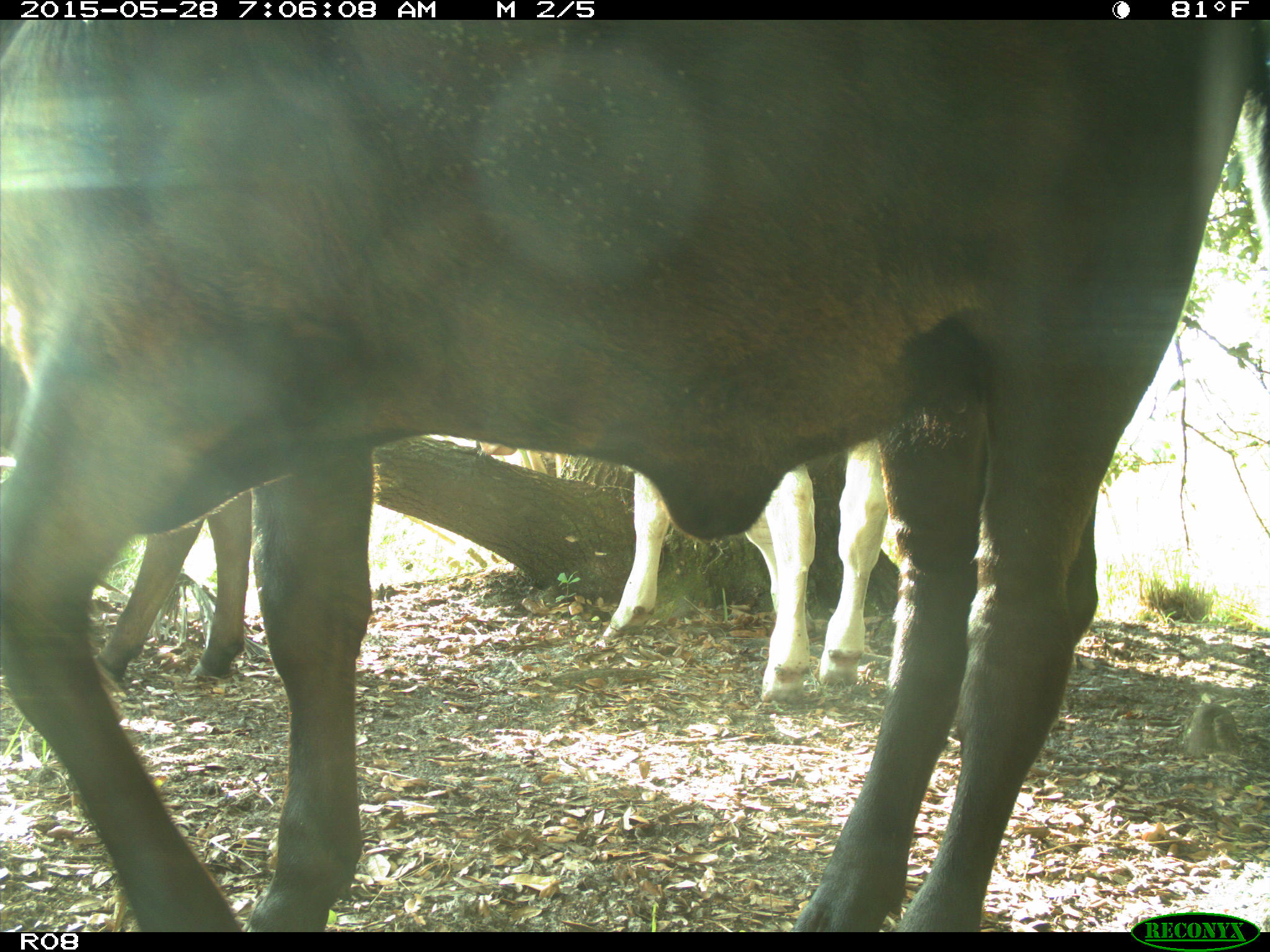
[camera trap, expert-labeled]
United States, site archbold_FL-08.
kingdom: Animalia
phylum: Chordata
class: Mammalia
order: Artiodactyla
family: Bovidae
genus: Bos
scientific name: Bos taurus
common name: domestic cow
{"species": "Bos taurus (domestic cow)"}